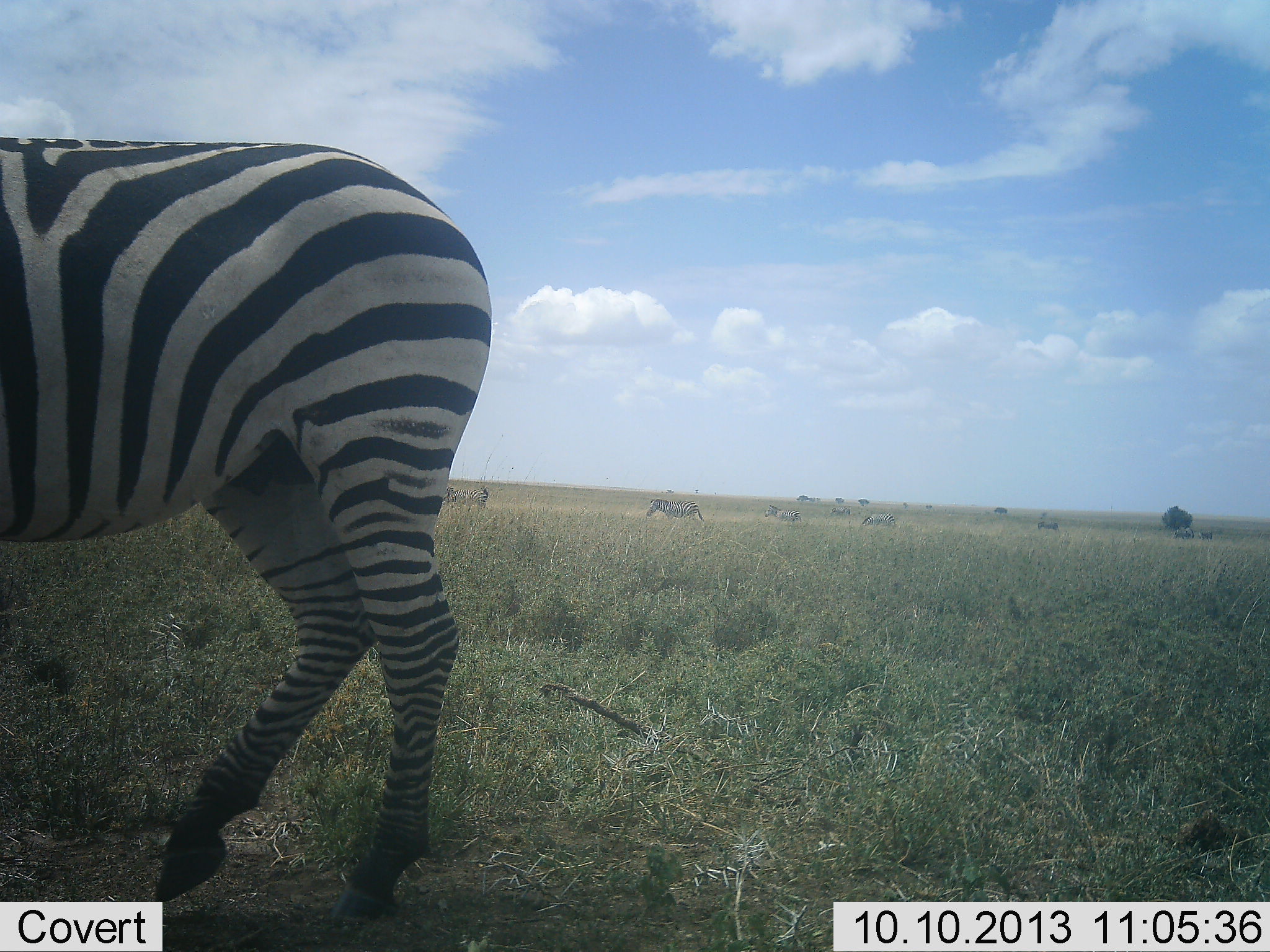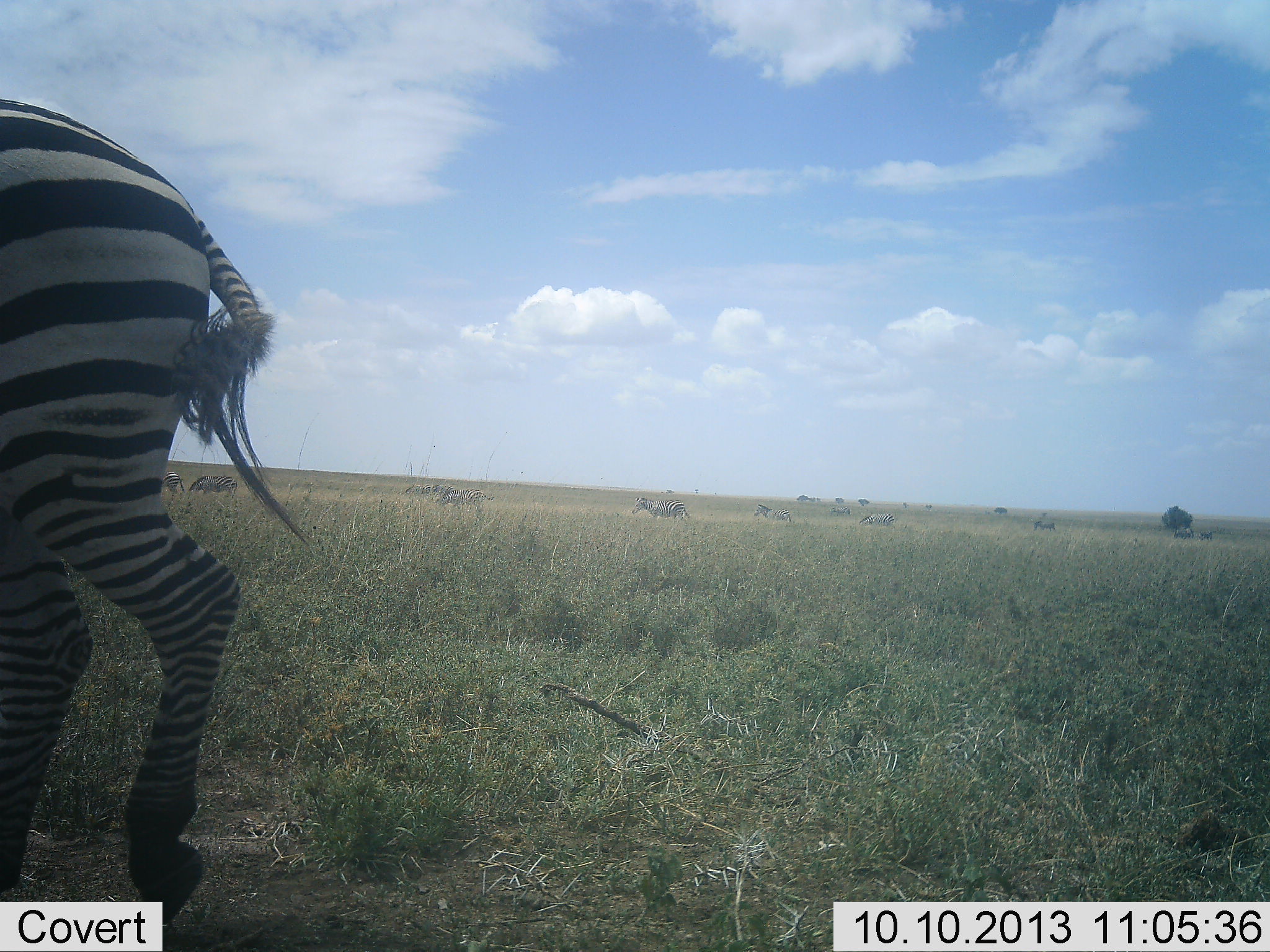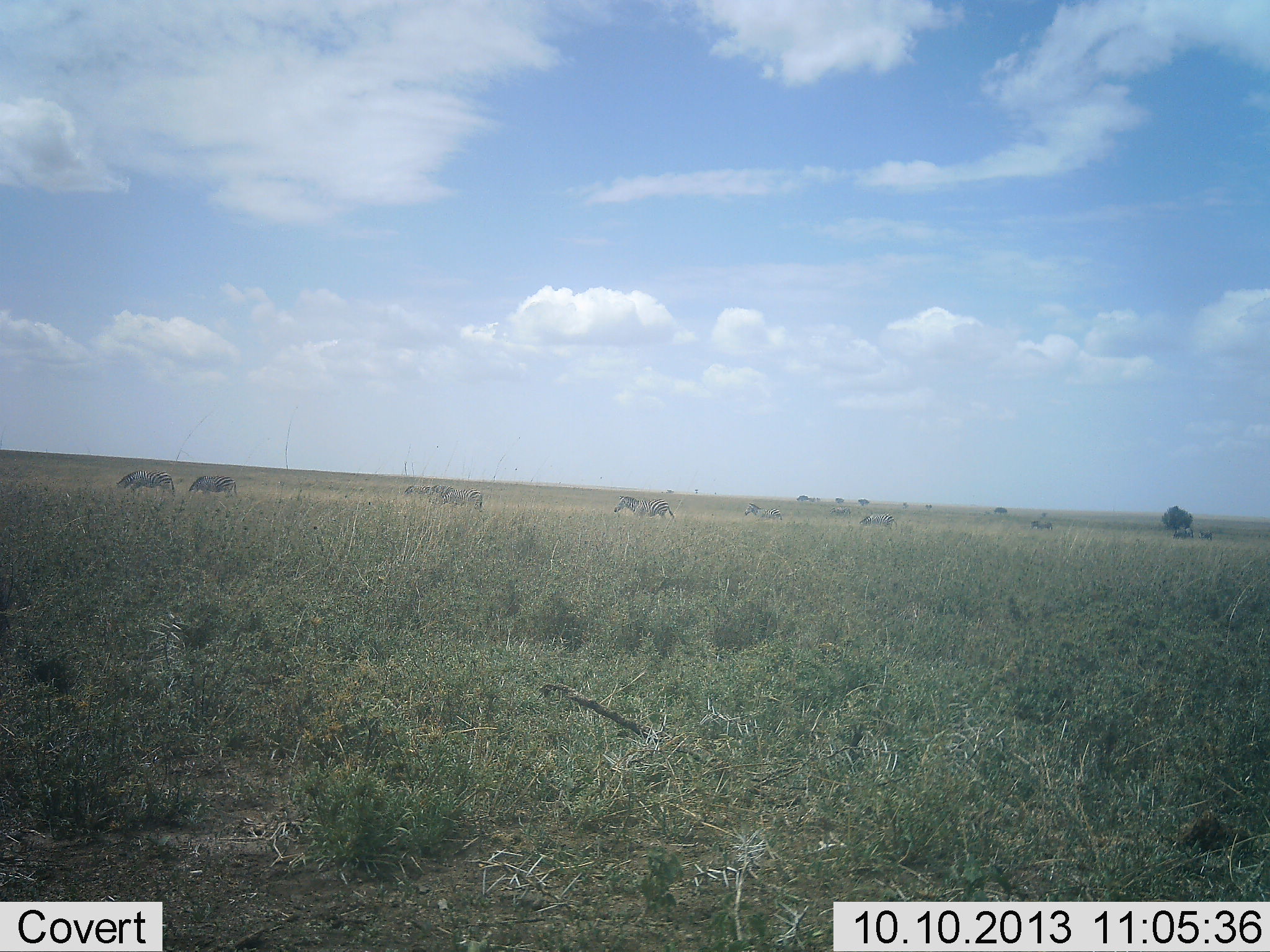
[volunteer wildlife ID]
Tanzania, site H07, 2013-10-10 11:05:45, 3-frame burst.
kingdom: Animalia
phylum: Chordata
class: Mammalia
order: Perissodactyla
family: Equidae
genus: Equus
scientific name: Equus quagga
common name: plains zebra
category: zebra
Zebra (plains zebra) (Equus quagga), count 11-50. Behavior (volunteer vote fractions): standing 30%, resting 0%, moving 90%, interacting 0%. Young present (vote fraction): 0%. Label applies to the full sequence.